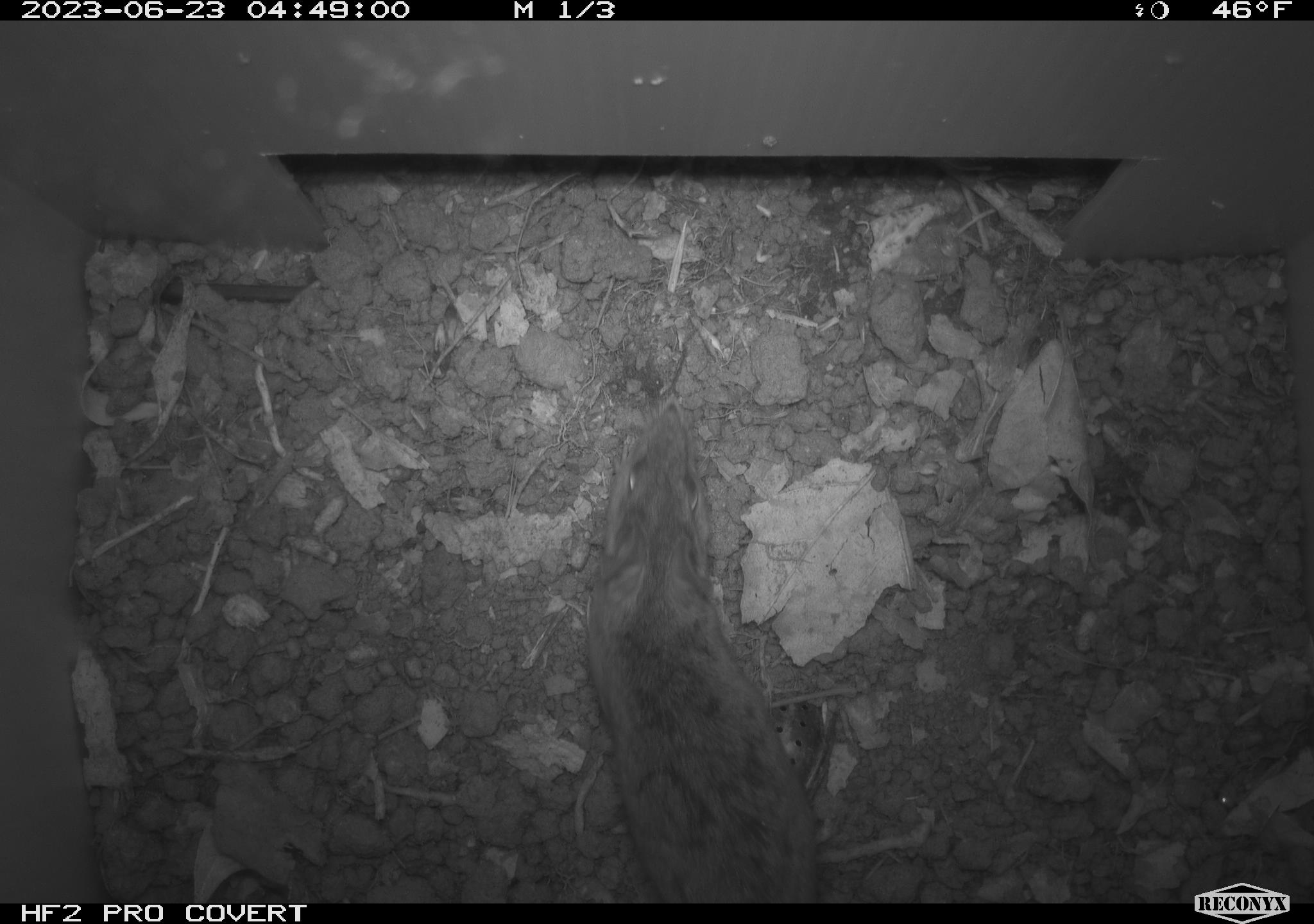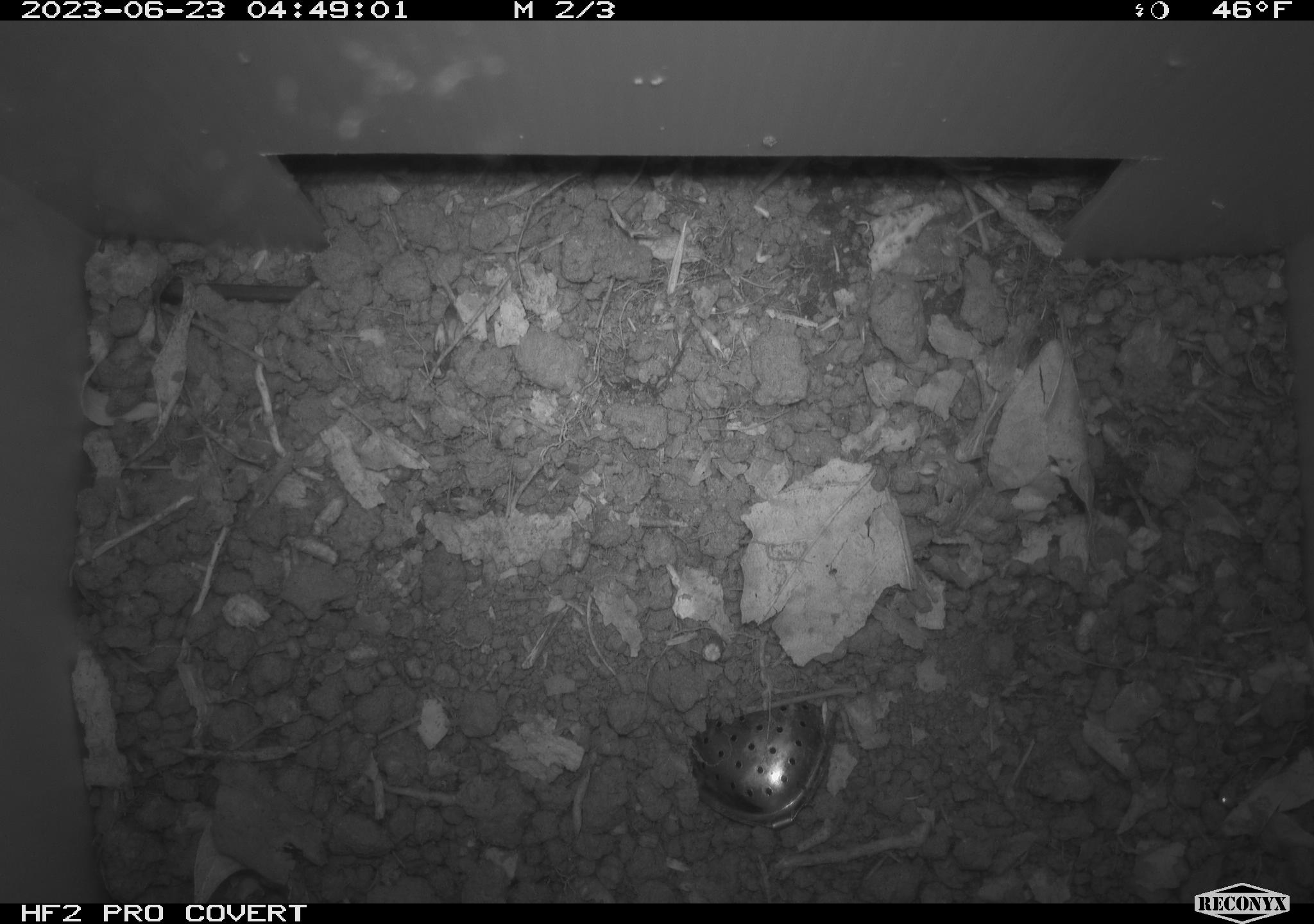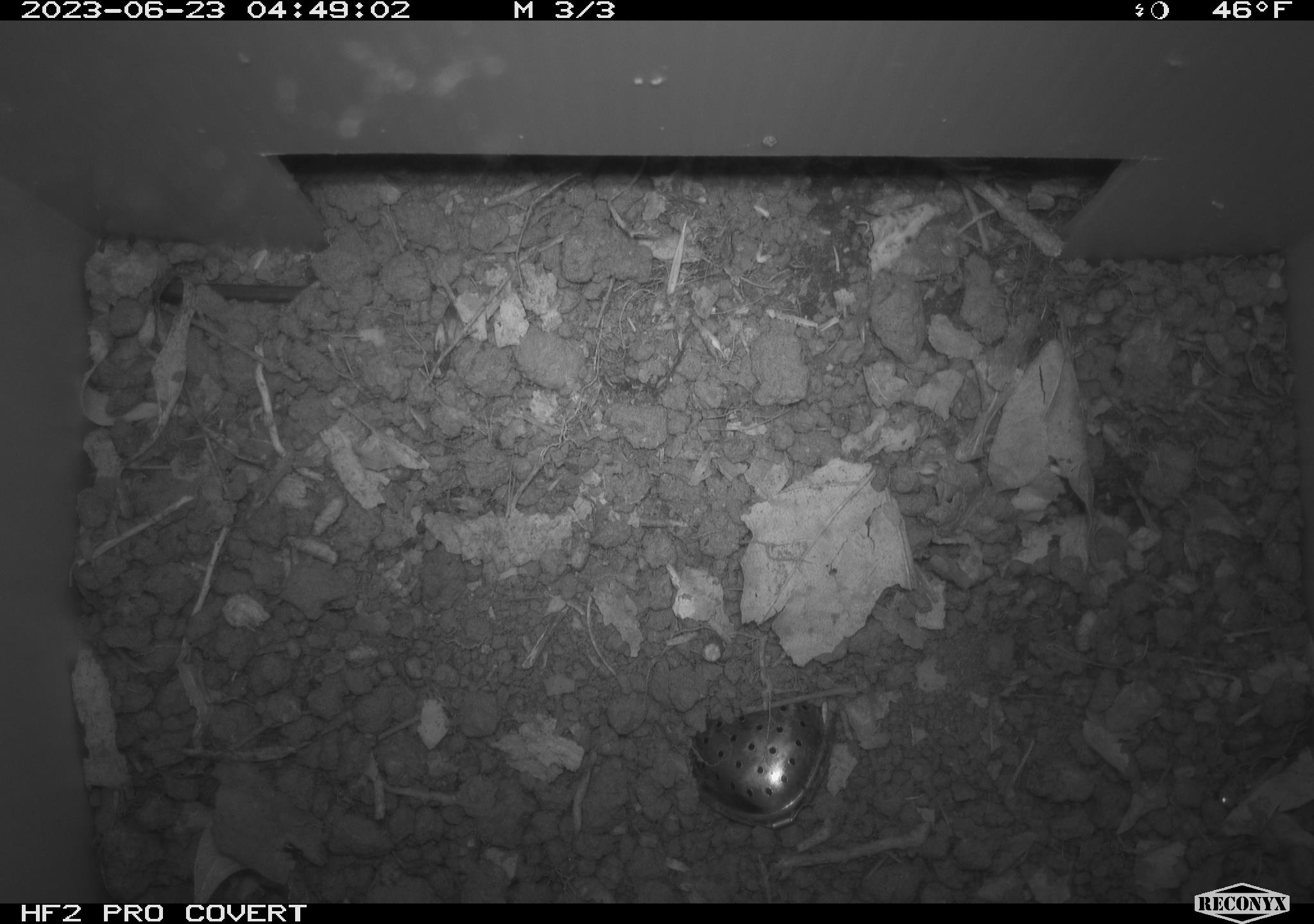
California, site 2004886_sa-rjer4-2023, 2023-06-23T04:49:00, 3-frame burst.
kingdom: Animalia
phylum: Chordata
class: Mammalia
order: Rodentia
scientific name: Rodentia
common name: mouse species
Mouse species (Rodentia).